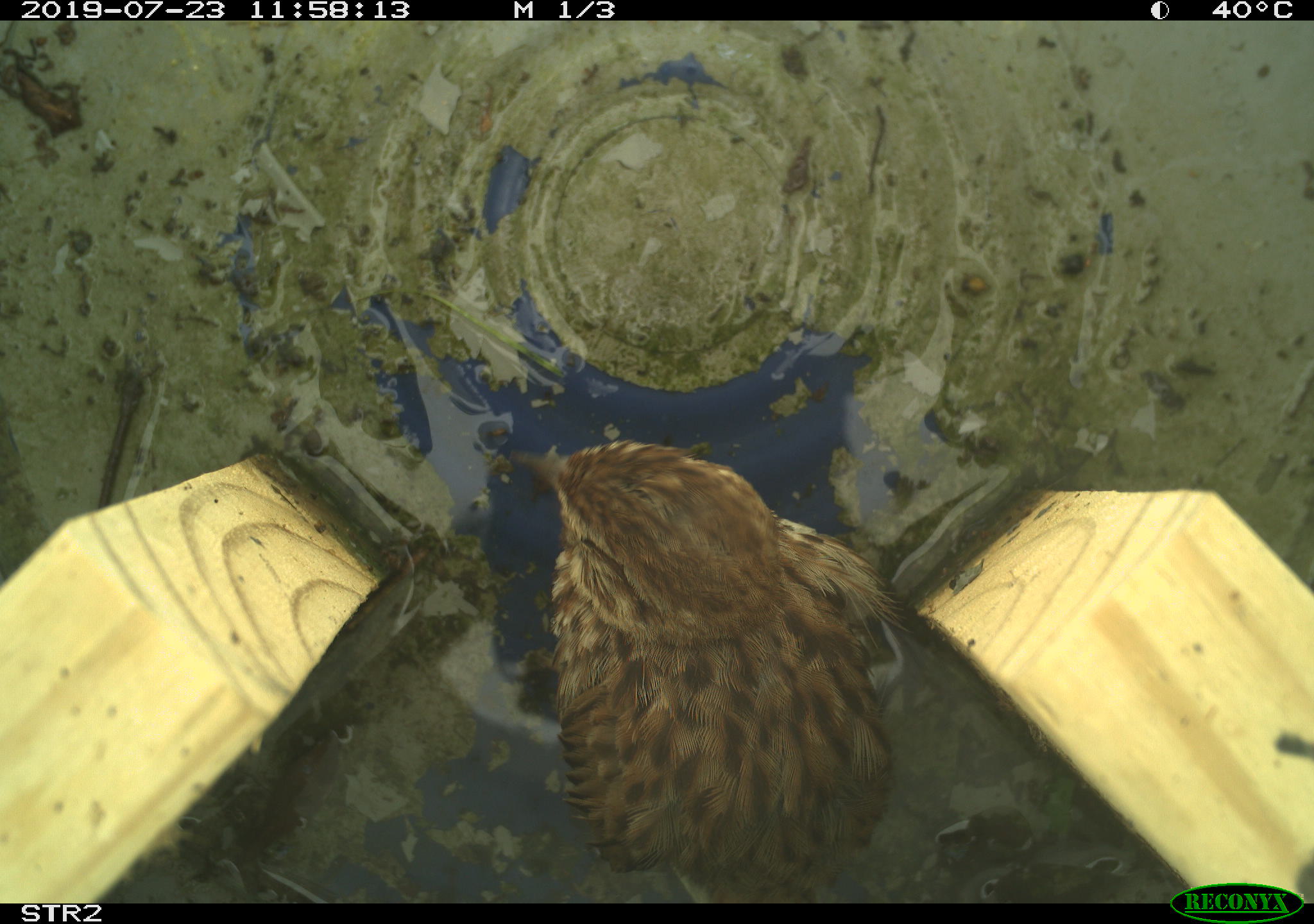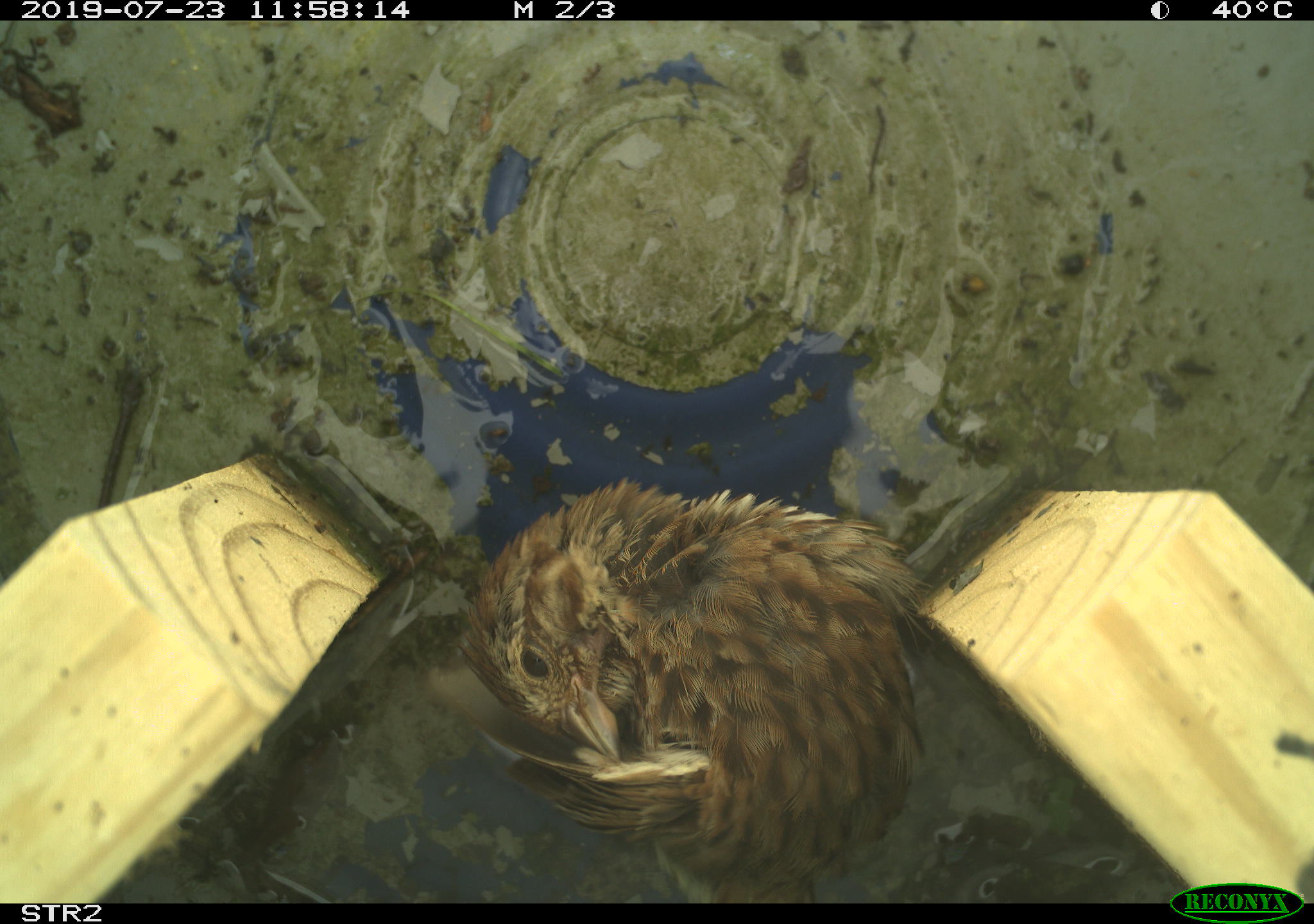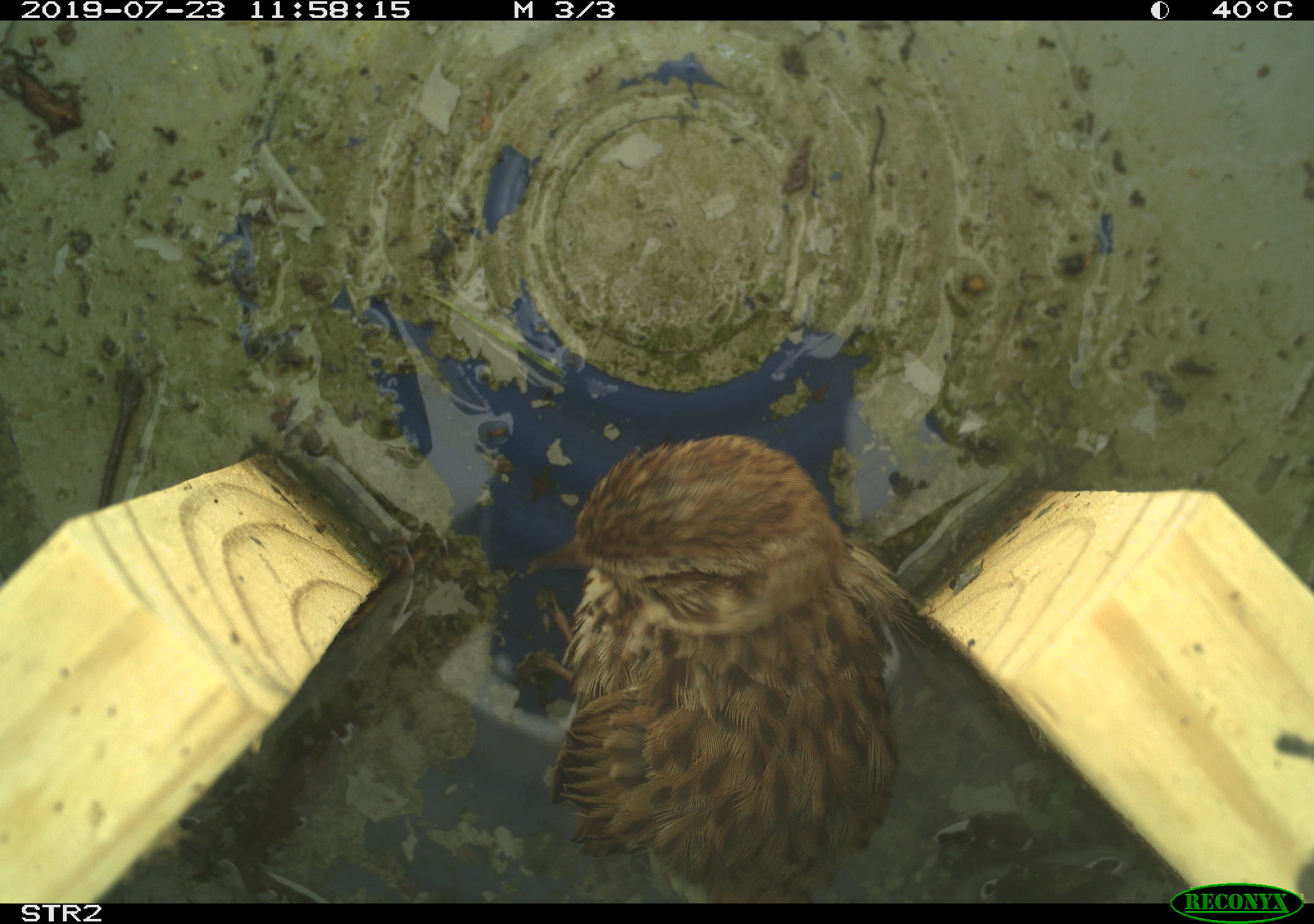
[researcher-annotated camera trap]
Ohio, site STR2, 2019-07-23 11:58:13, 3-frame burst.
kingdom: Animalia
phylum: Chordata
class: Aves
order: Passeriformes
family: Passerellidae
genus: Melospiza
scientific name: Melospiza melodia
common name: song sparrow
Song sparrow (Melospiza melodia).